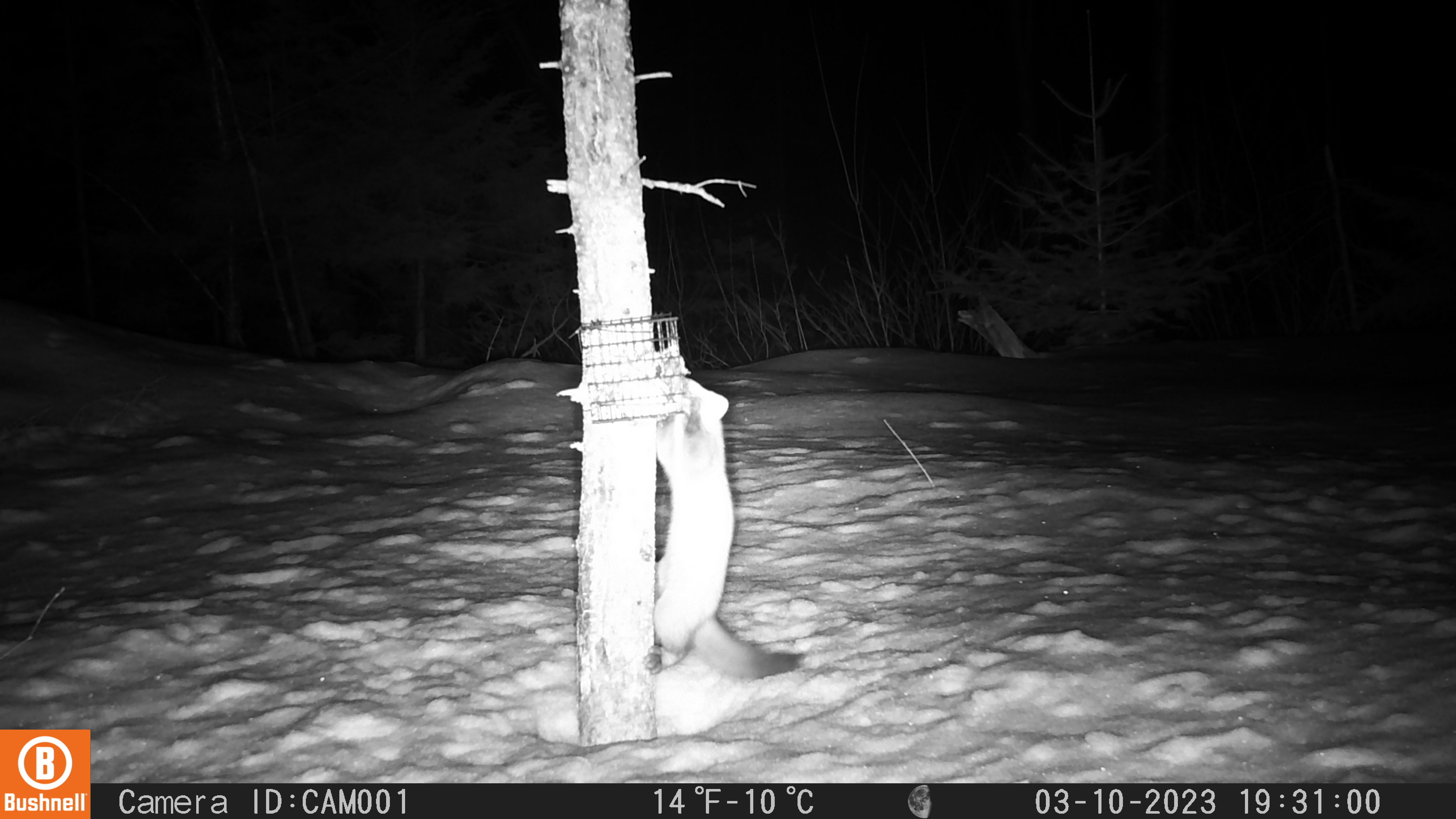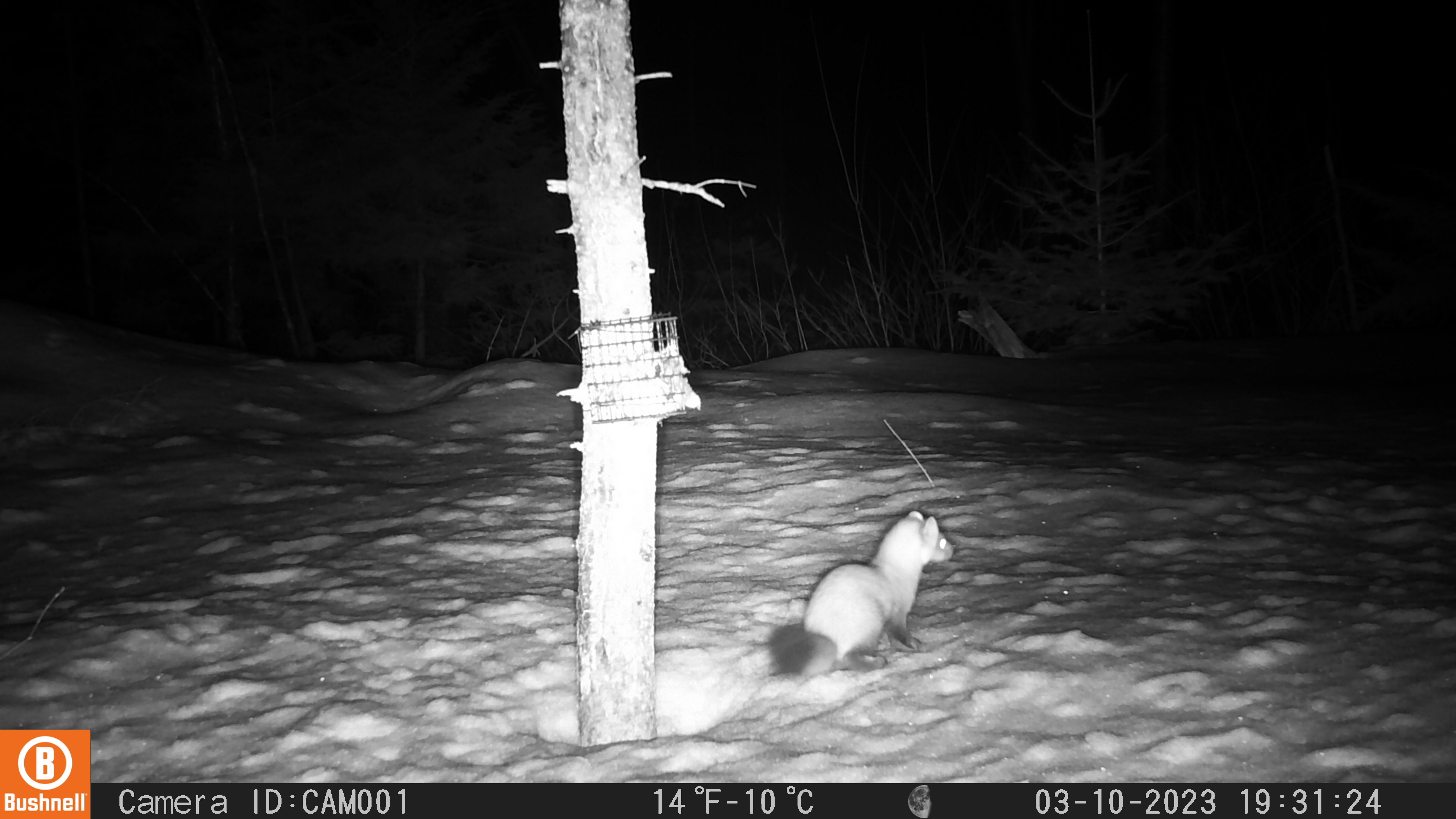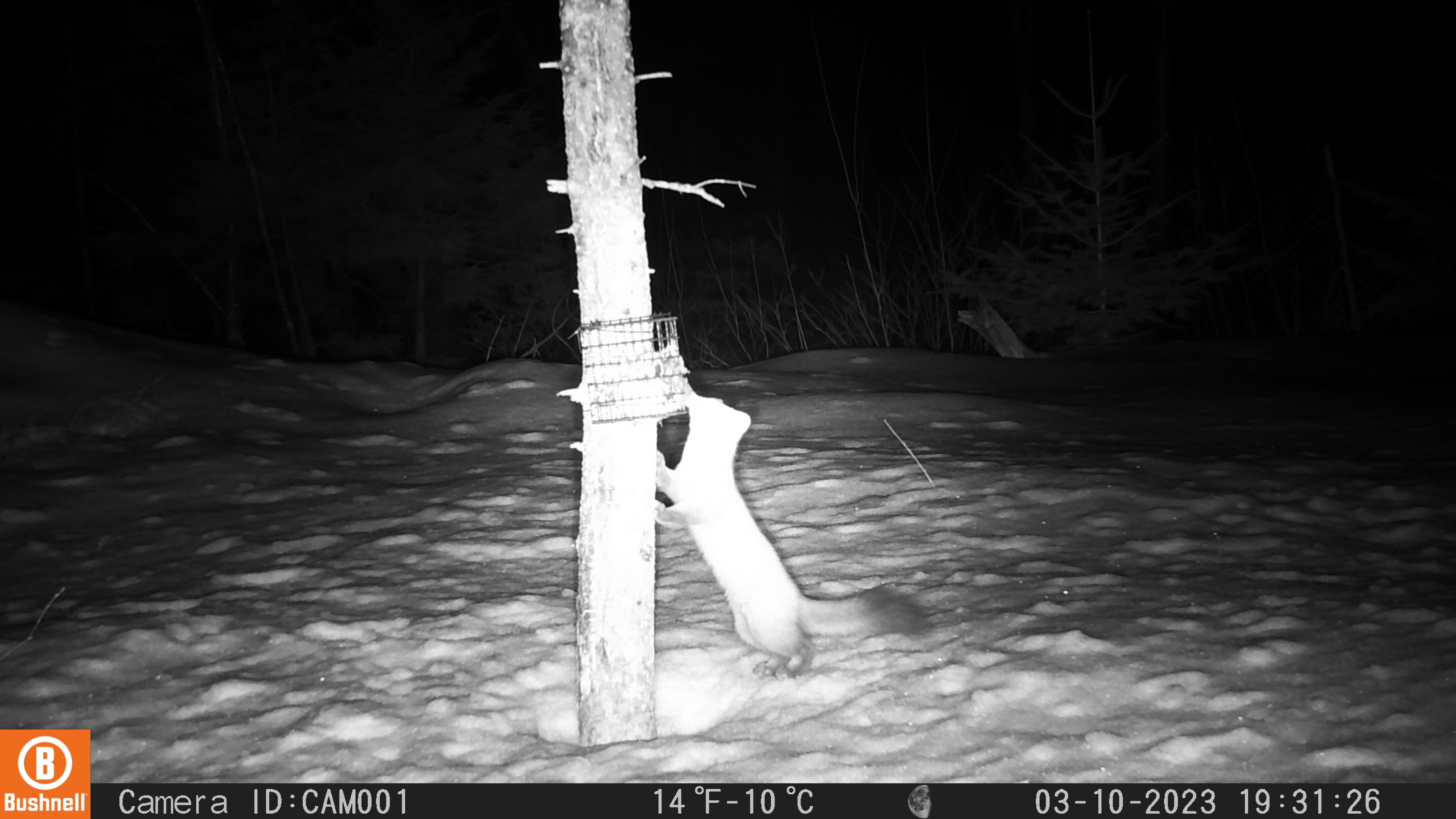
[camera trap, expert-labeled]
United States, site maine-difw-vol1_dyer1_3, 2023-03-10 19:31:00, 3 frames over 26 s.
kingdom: Animalia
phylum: Chordata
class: Mammalia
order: Carnivora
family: Mustelidae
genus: Martes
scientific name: Martes americana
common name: american marten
American marten (Martes americana).